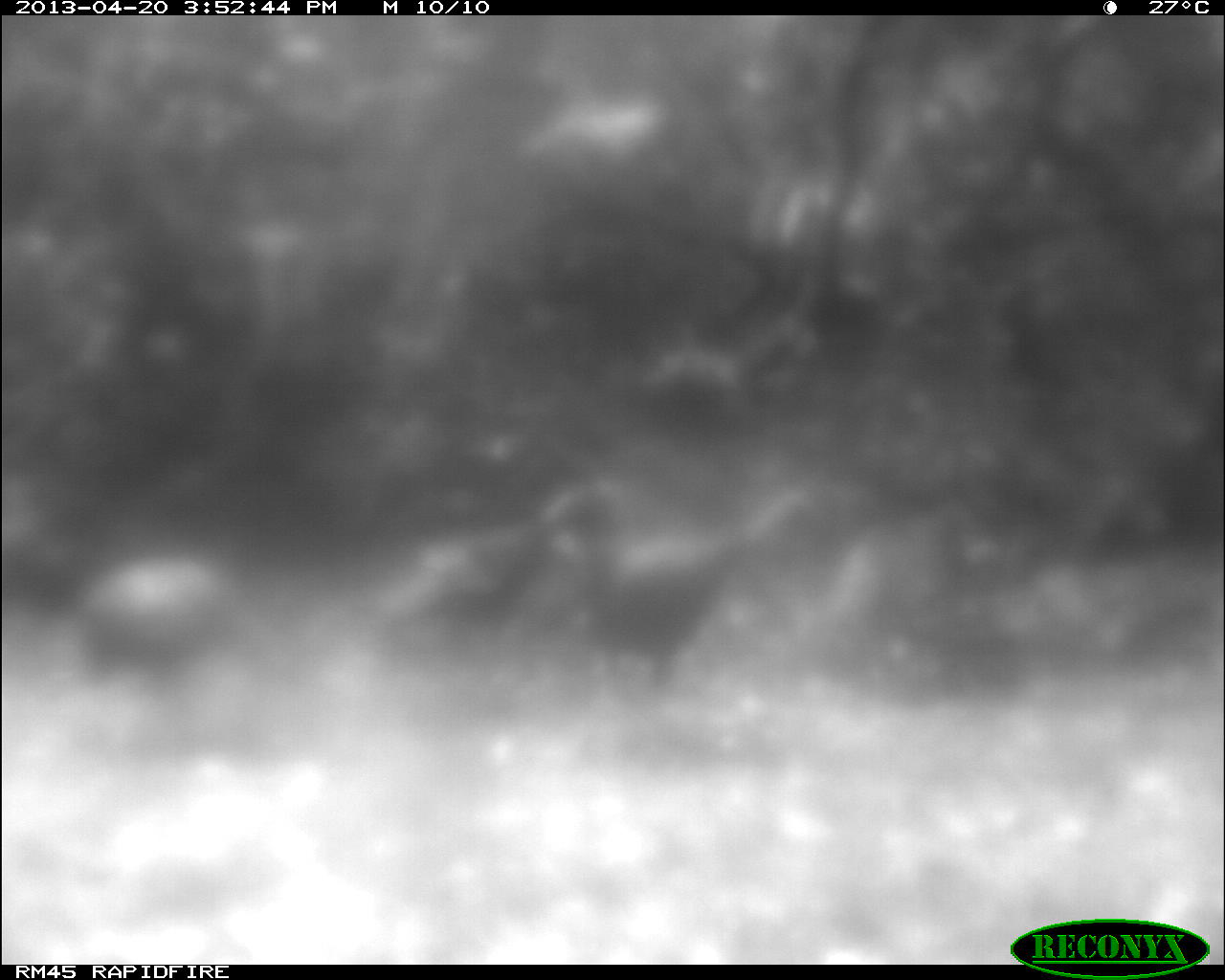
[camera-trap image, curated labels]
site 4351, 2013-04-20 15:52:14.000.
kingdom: Animalia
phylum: Chordata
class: Aves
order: Galliformes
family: Phasianidae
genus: Meleagris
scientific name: Meleagris ocellata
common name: ocellated turkey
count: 4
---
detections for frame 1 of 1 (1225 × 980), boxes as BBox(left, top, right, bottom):
meleagris ocellata: BBox(538, 479, 802, 700); BBox(76, 553, 258, 740); BBox(378, 516, 556, 676)